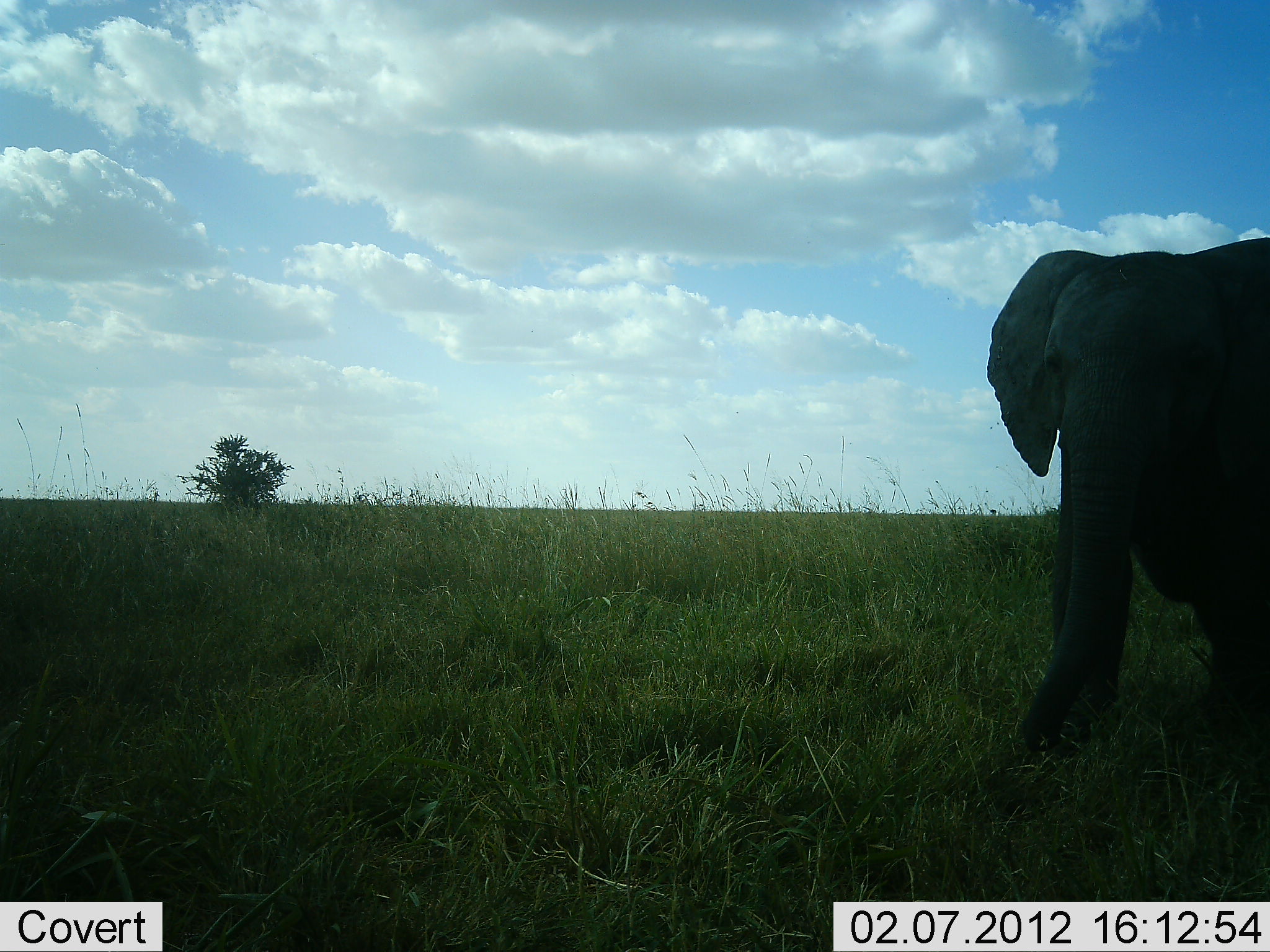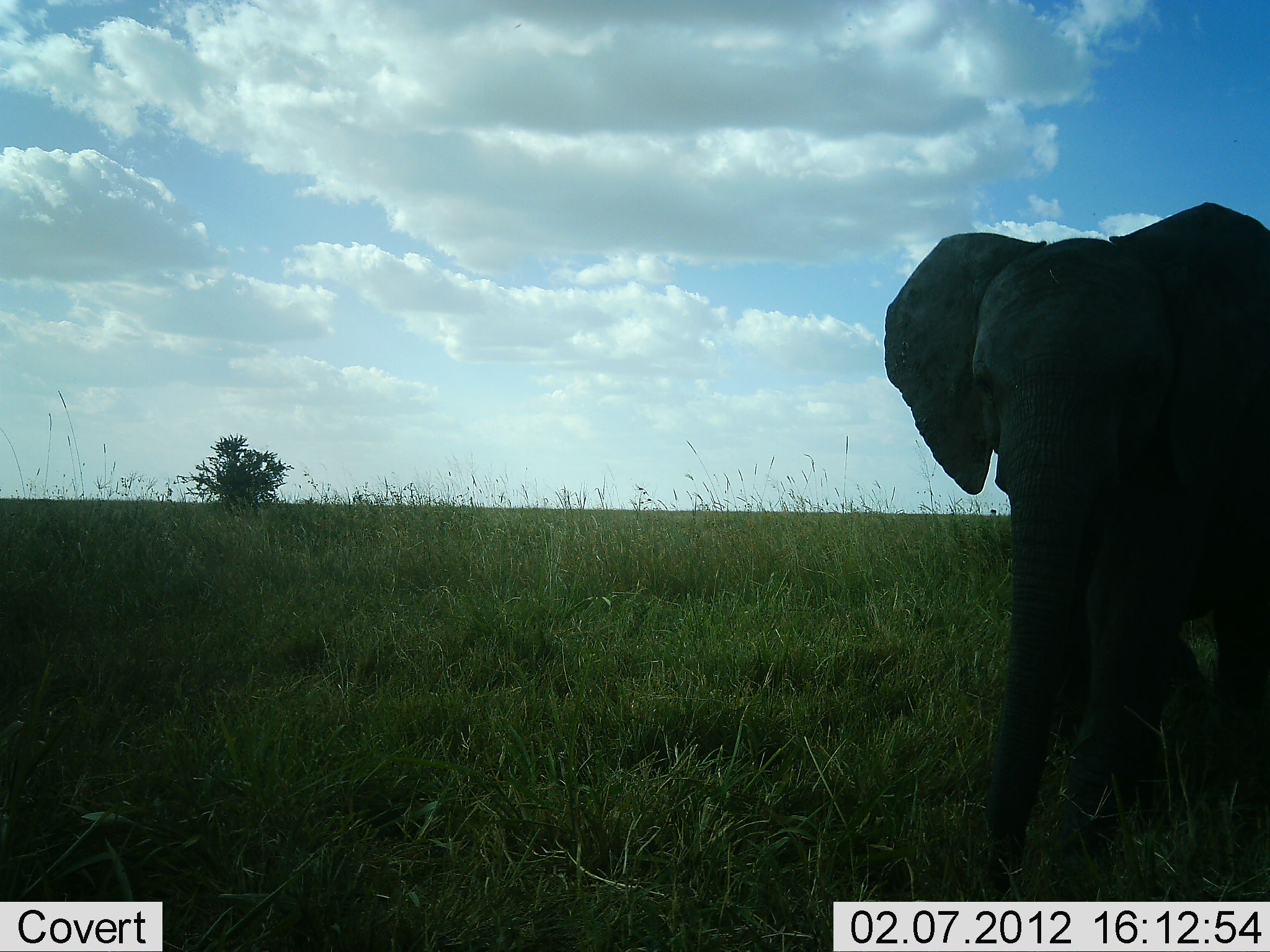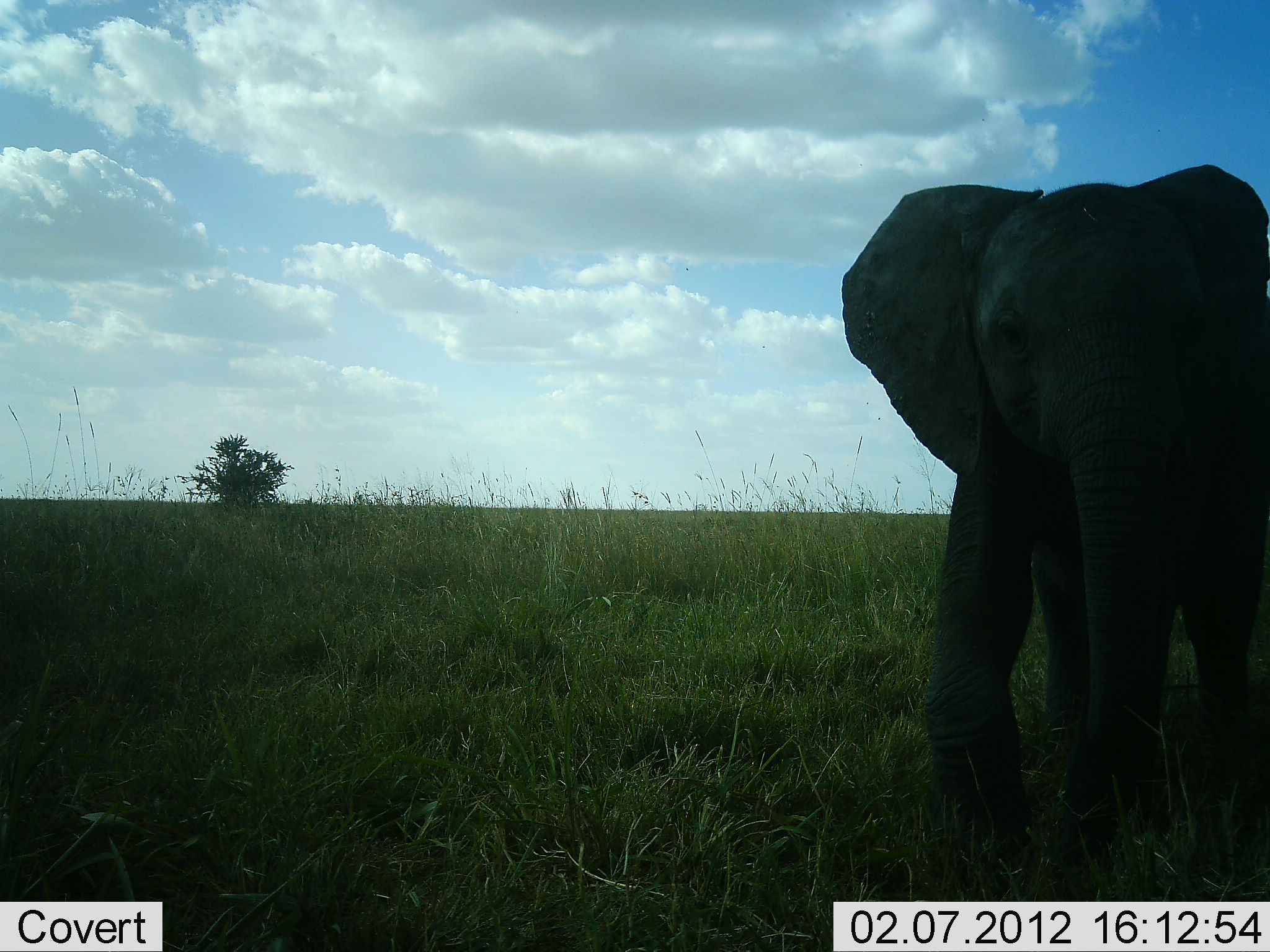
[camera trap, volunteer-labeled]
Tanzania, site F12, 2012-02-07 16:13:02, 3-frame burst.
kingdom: Animalia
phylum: Chordata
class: Mammalia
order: Proboscidea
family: Elephantidae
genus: Loxodonta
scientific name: Loxodonta africana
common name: african bush elephant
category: elephant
Elephant (african bush elephant) (Loxodonta africana), count 1. Behavior (volunteer vote fractions): standing 6%, resting 0%, moving 94%, interacting 0%. Young present (vote fraction): 19%. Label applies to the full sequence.